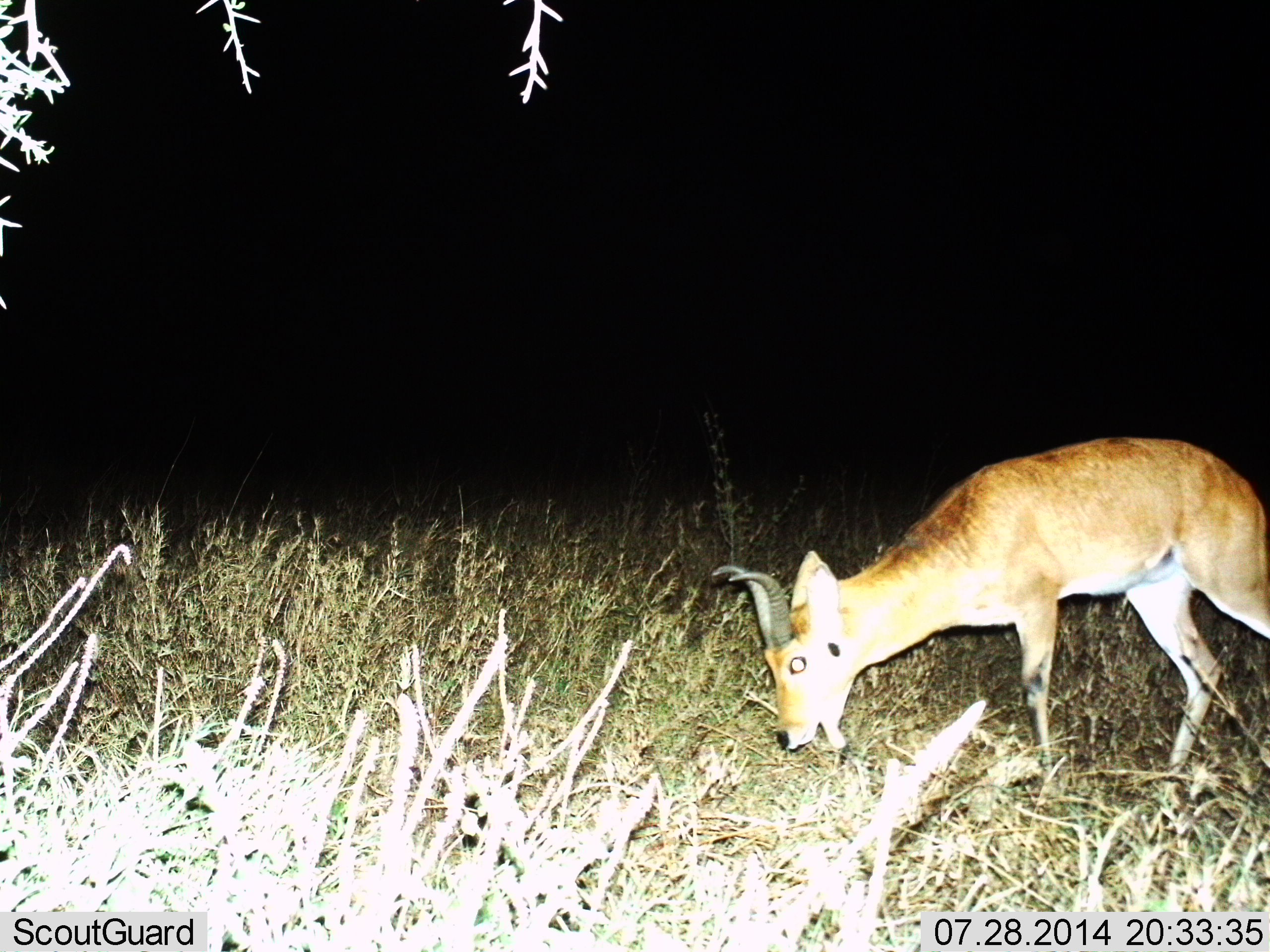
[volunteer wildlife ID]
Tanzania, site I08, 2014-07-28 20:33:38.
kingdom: Animalia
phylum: Chordata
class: Mammalia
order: Artiodactyla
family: Bovidae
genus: Redunca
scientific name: Redunca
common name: reedbuck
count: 1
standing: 10%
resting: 0%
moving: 10%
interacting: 0%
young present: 0%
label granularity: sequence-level